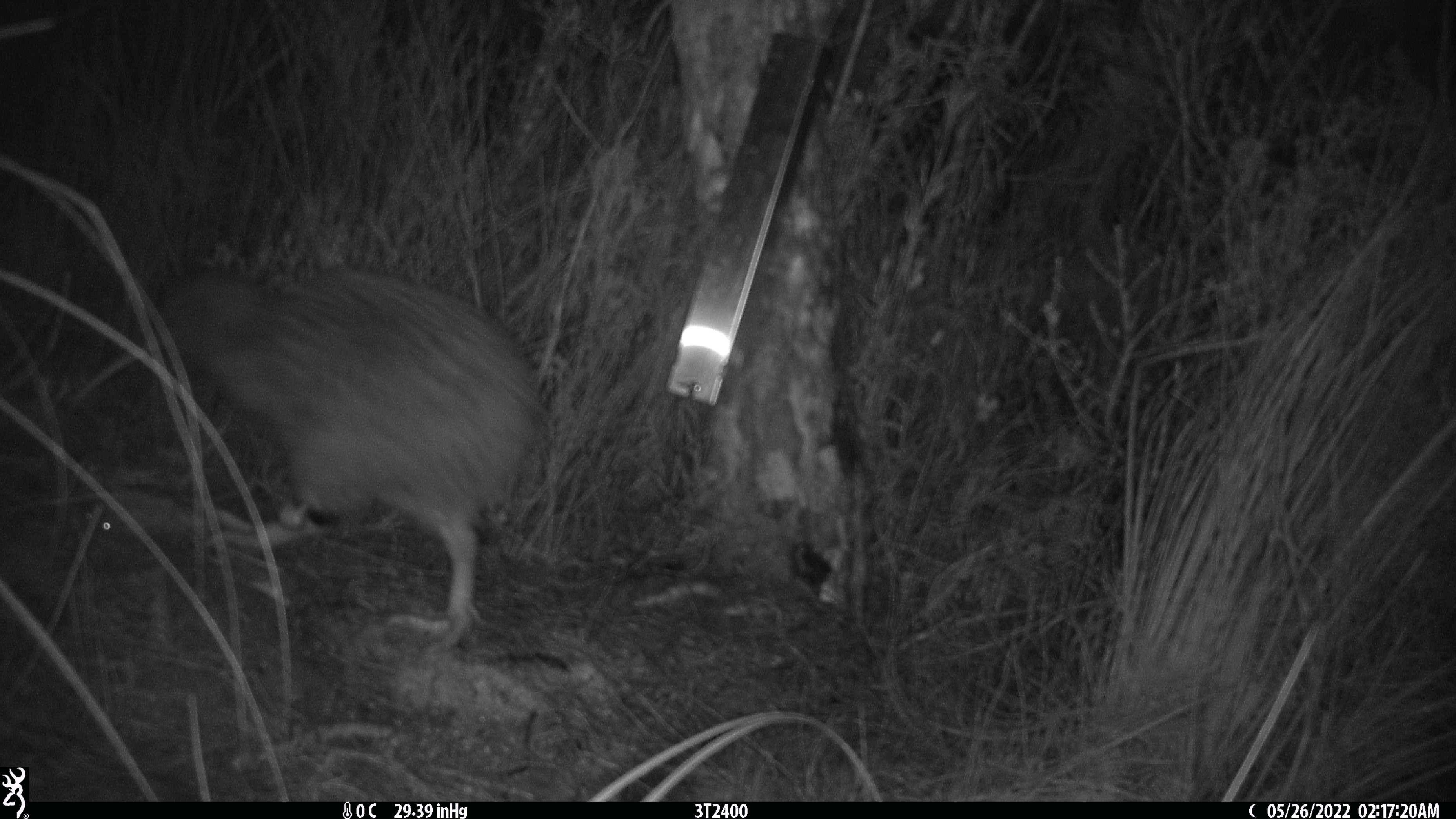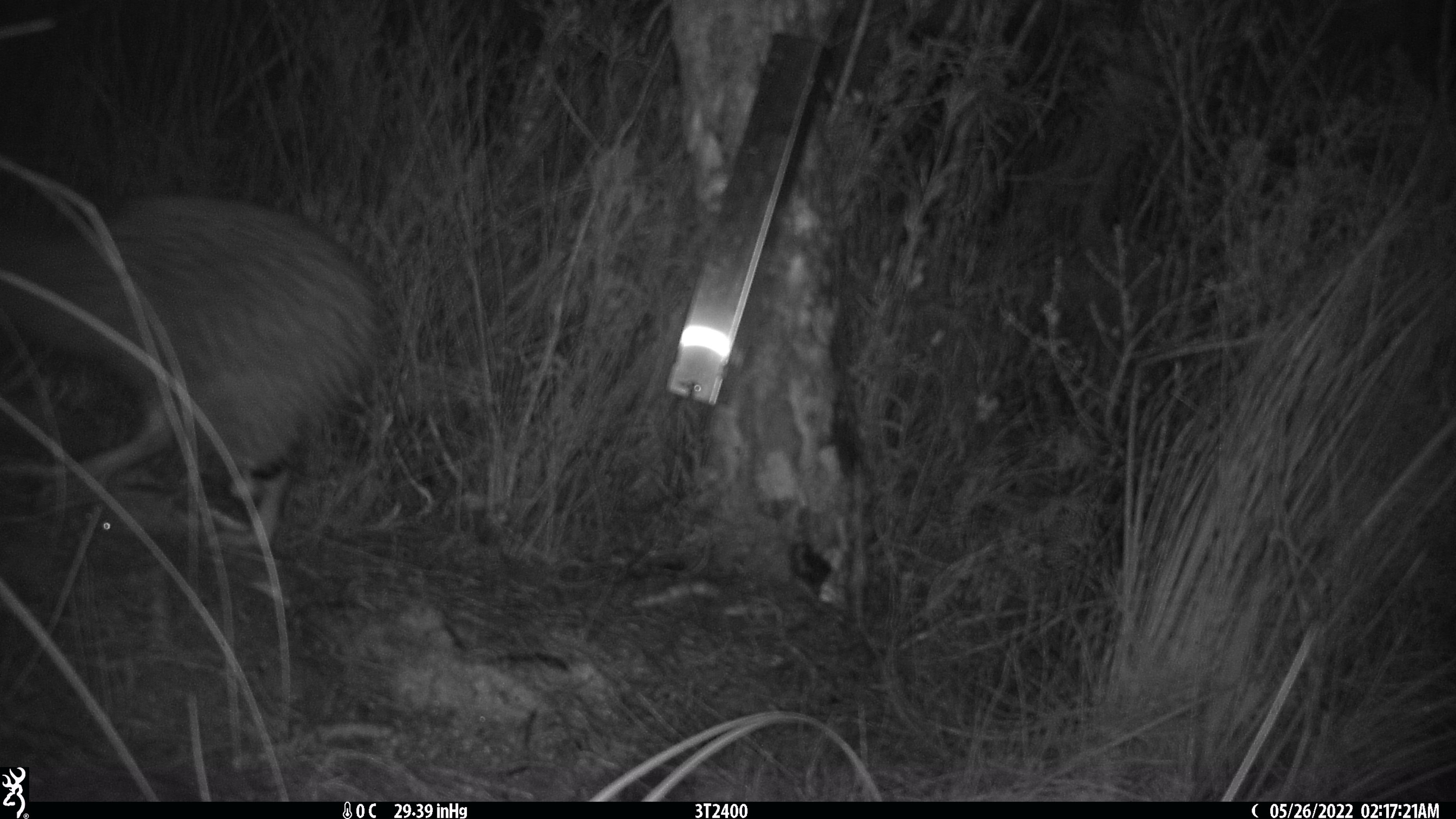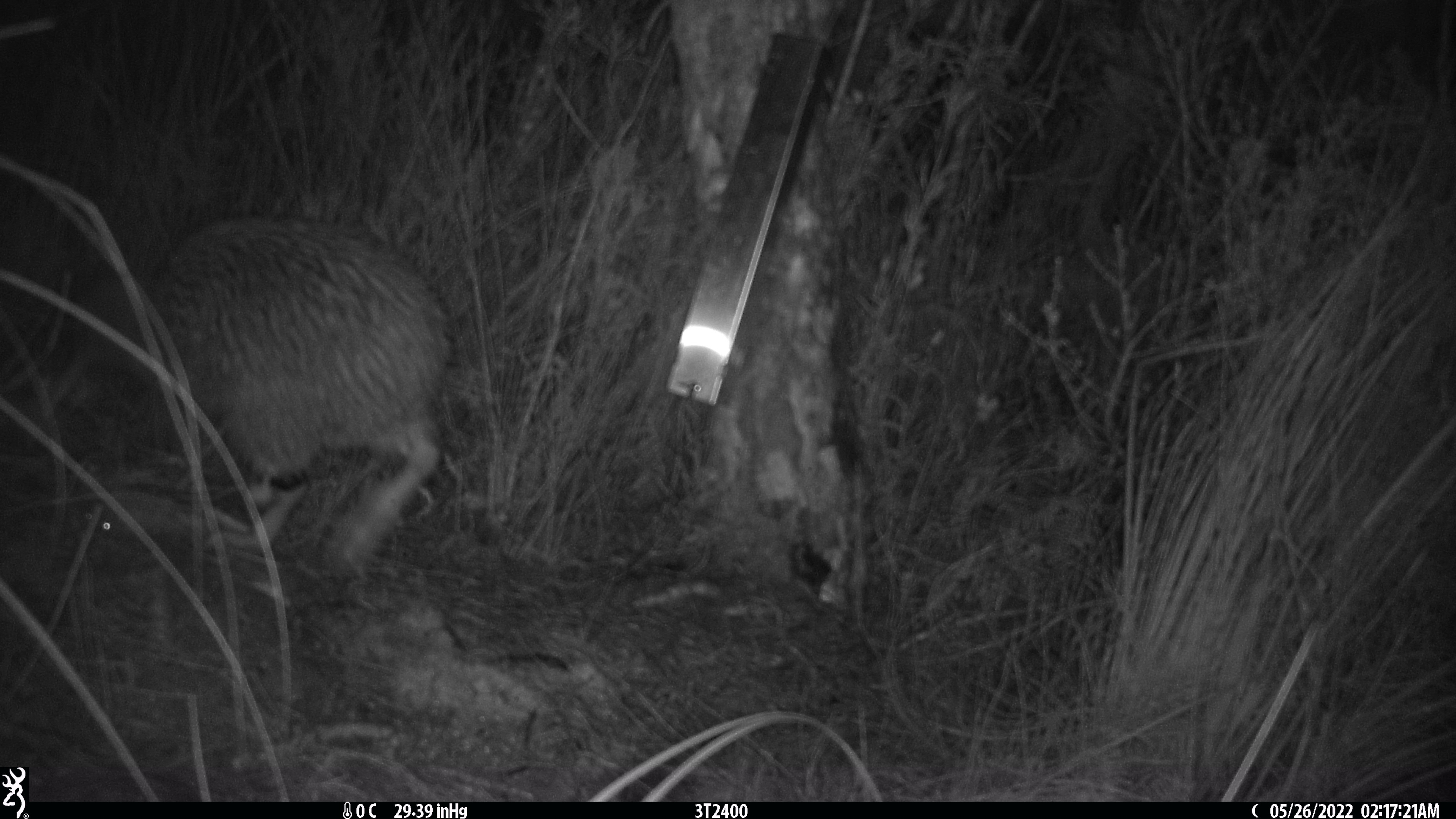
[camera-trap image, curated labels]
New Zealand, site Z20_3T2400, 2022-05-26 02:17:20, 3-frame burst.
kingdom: Animalia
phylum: Chordata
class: Aves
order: Apterygiformes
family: Apterygidae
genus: Apteryx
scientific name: Apteryx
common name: kiwi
Kiwi (Apteryx).